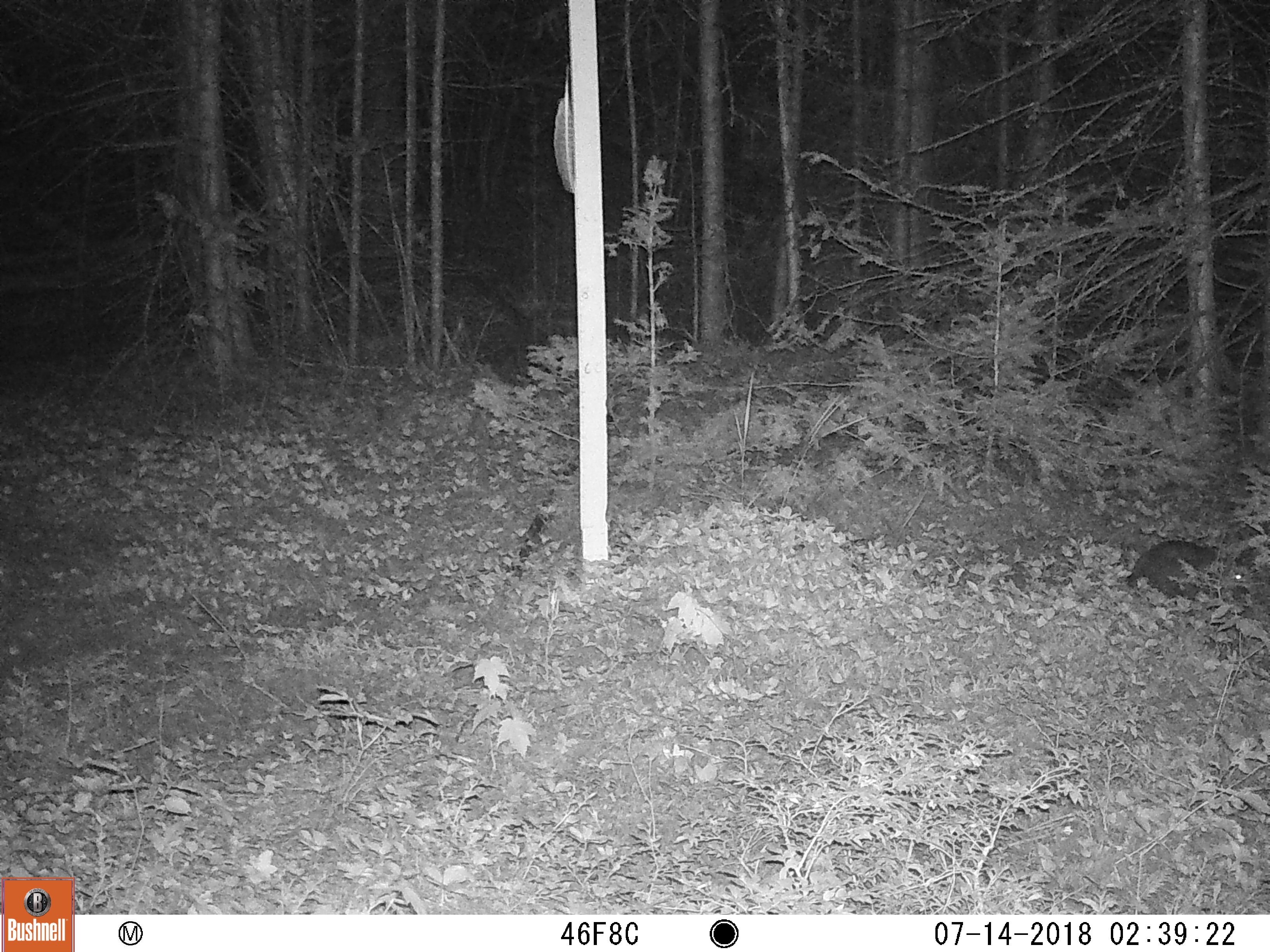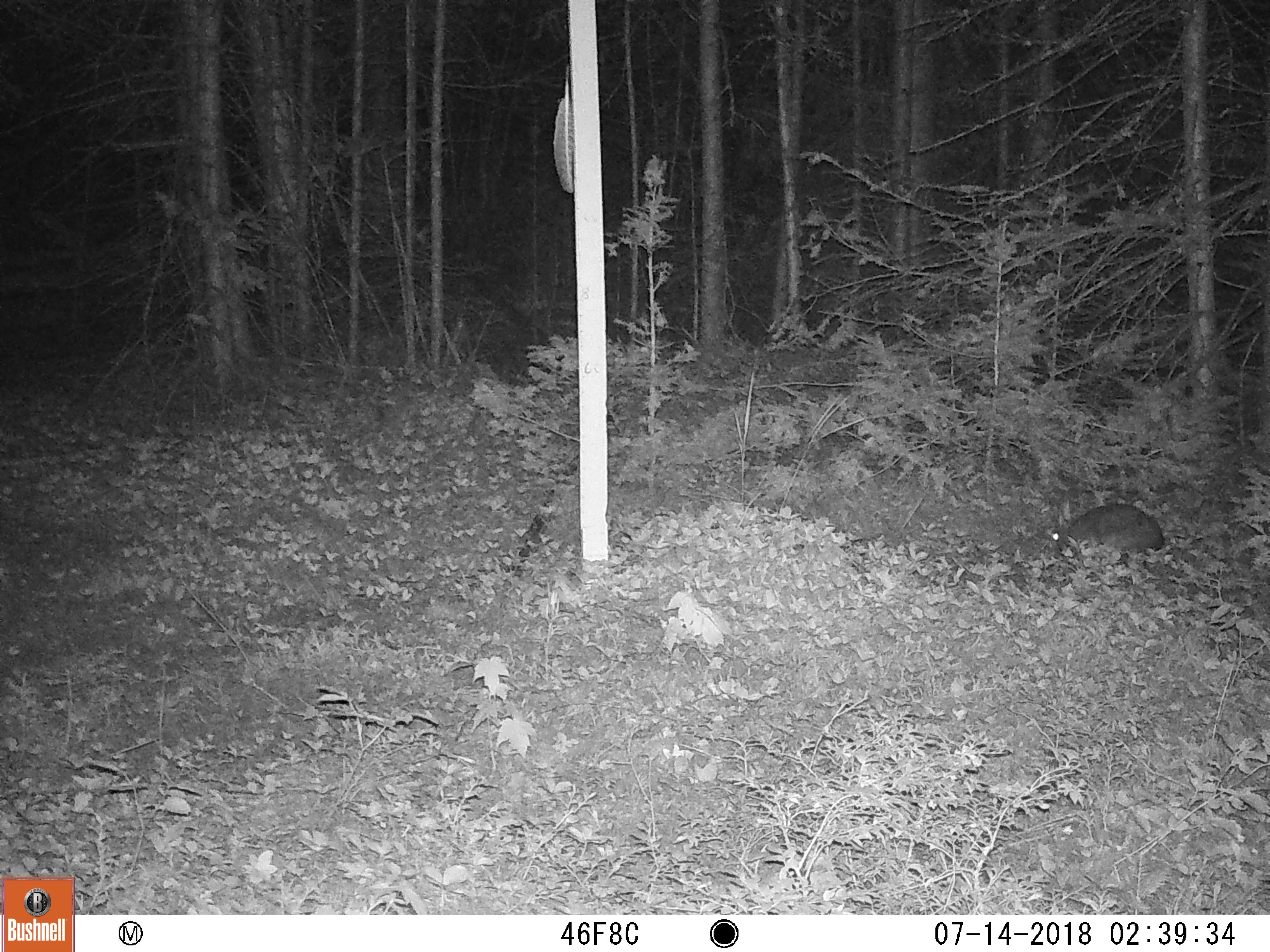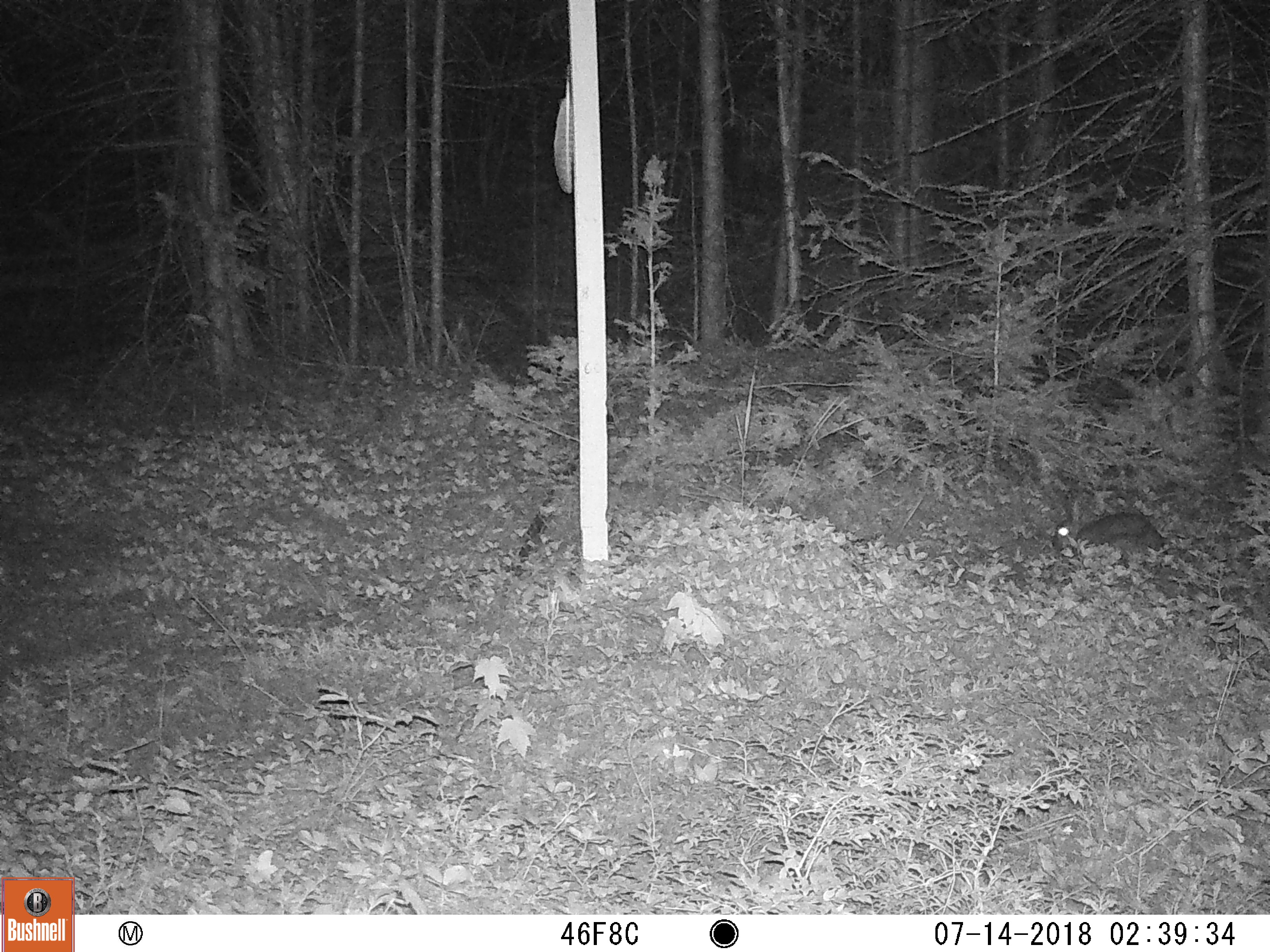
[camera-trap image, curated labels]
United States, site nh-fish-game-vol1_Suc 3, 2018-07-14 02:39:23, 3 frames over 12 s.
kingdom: Animalia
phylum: Chordata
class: Mammalia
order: Lagomorpha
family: Leporidae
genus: Lepus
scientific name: Lepus americanus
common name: snowshoe hare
Snowshoe hare (Lepus americanus).